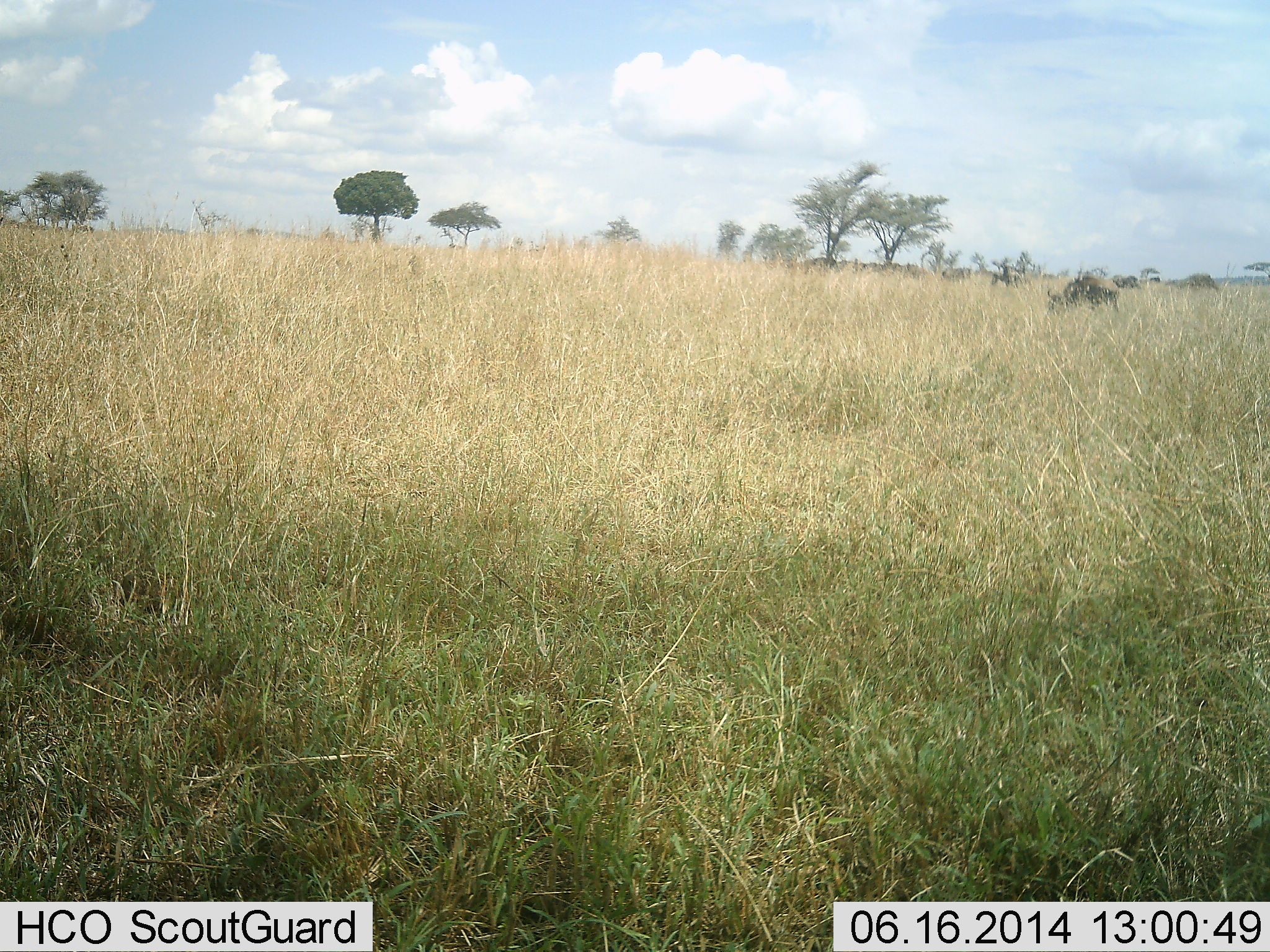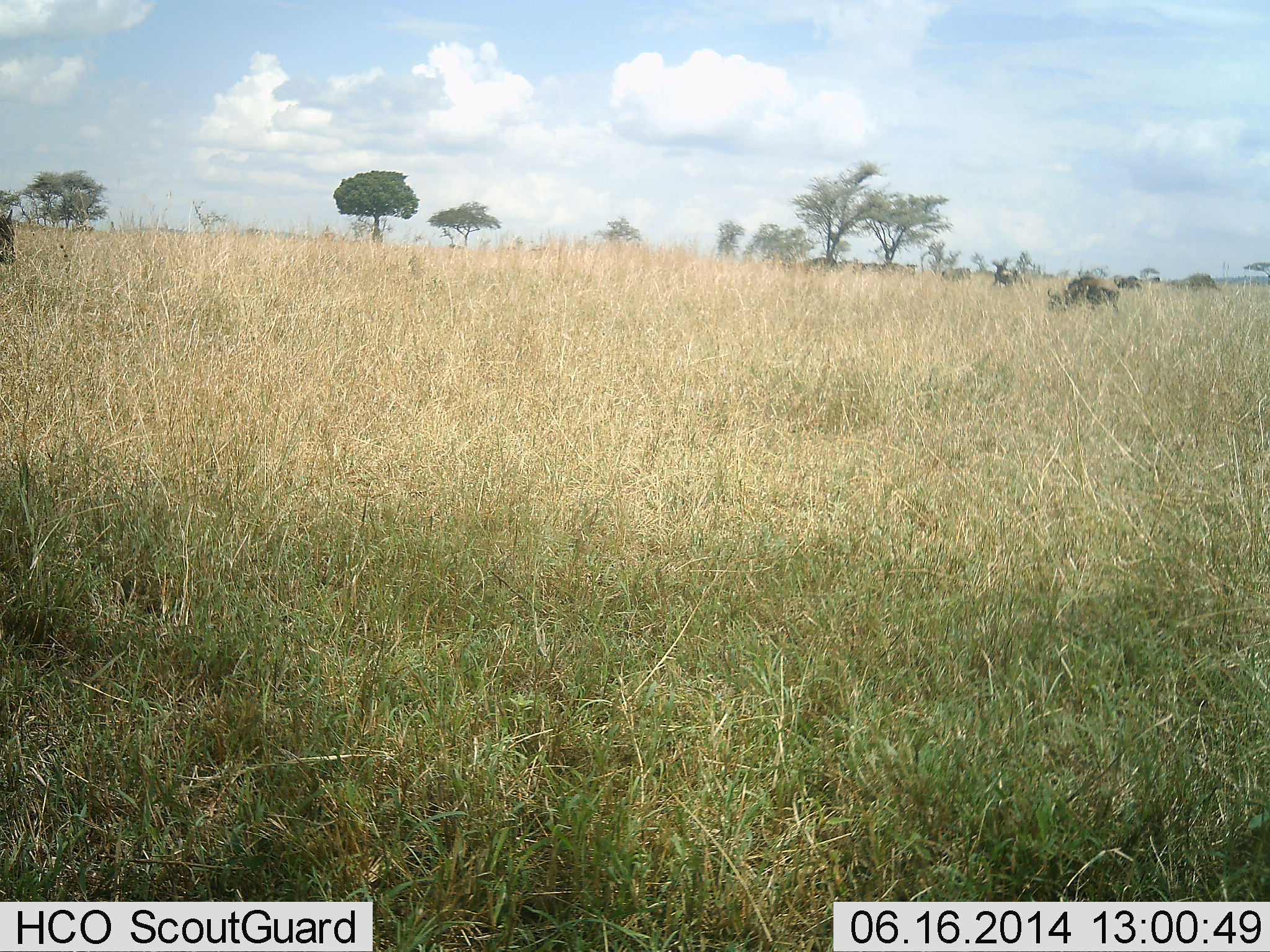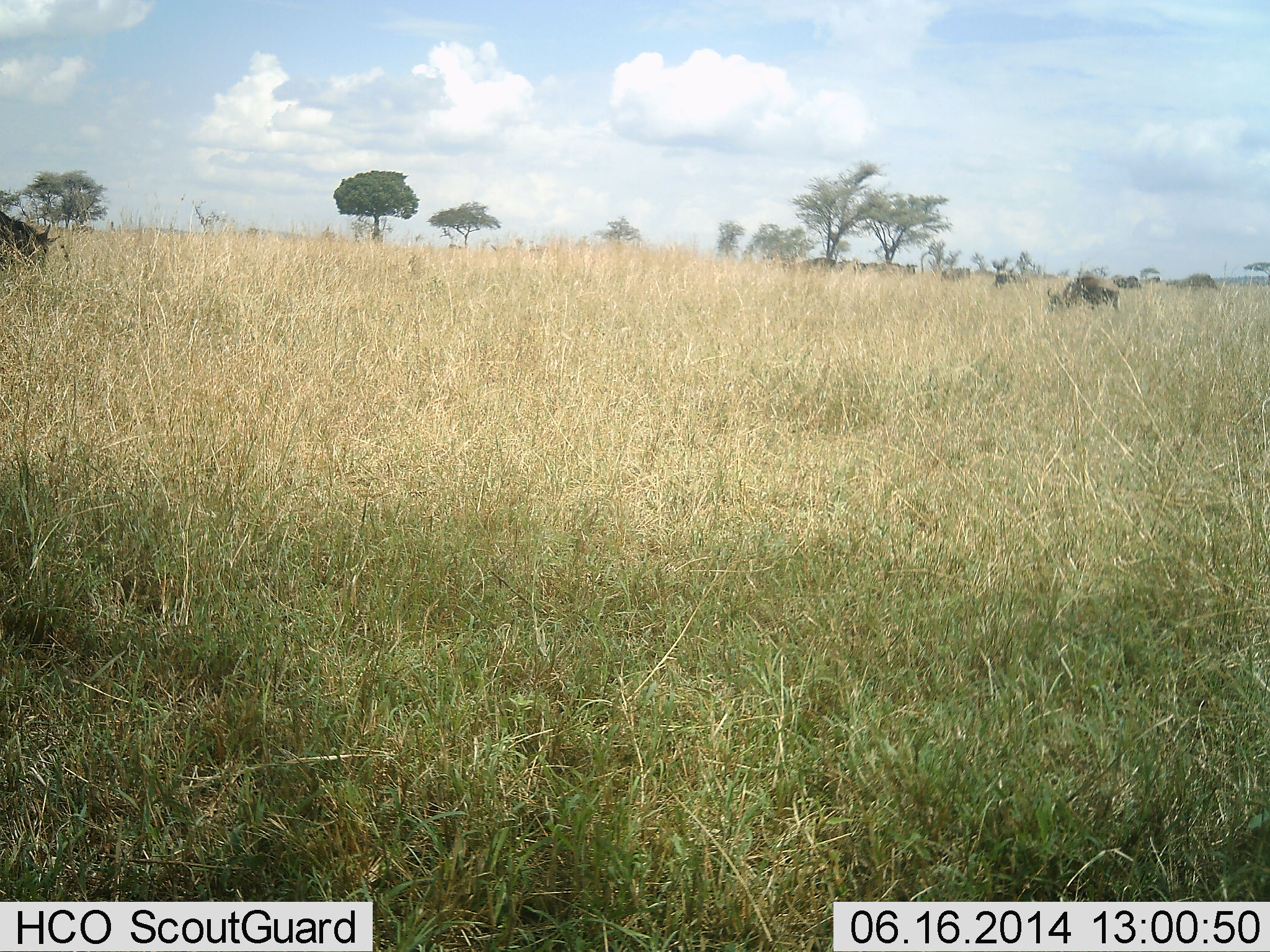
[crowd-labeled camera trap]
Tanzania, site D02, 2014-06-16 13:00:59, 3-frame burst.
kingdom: Animalia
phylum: Chordata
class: Mammalia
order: Artiodactyla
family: Bovidae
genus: Connochaetes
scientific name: Connochaetes taurinus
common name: blue wildebeest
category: wildebeest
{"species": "wildebeest (blue wildebeest) (Connochaetes taurinus)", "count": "4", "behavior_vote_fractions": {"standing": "30%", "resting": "0%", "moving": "60%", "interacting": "0%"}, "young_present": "0%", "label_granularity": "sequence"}